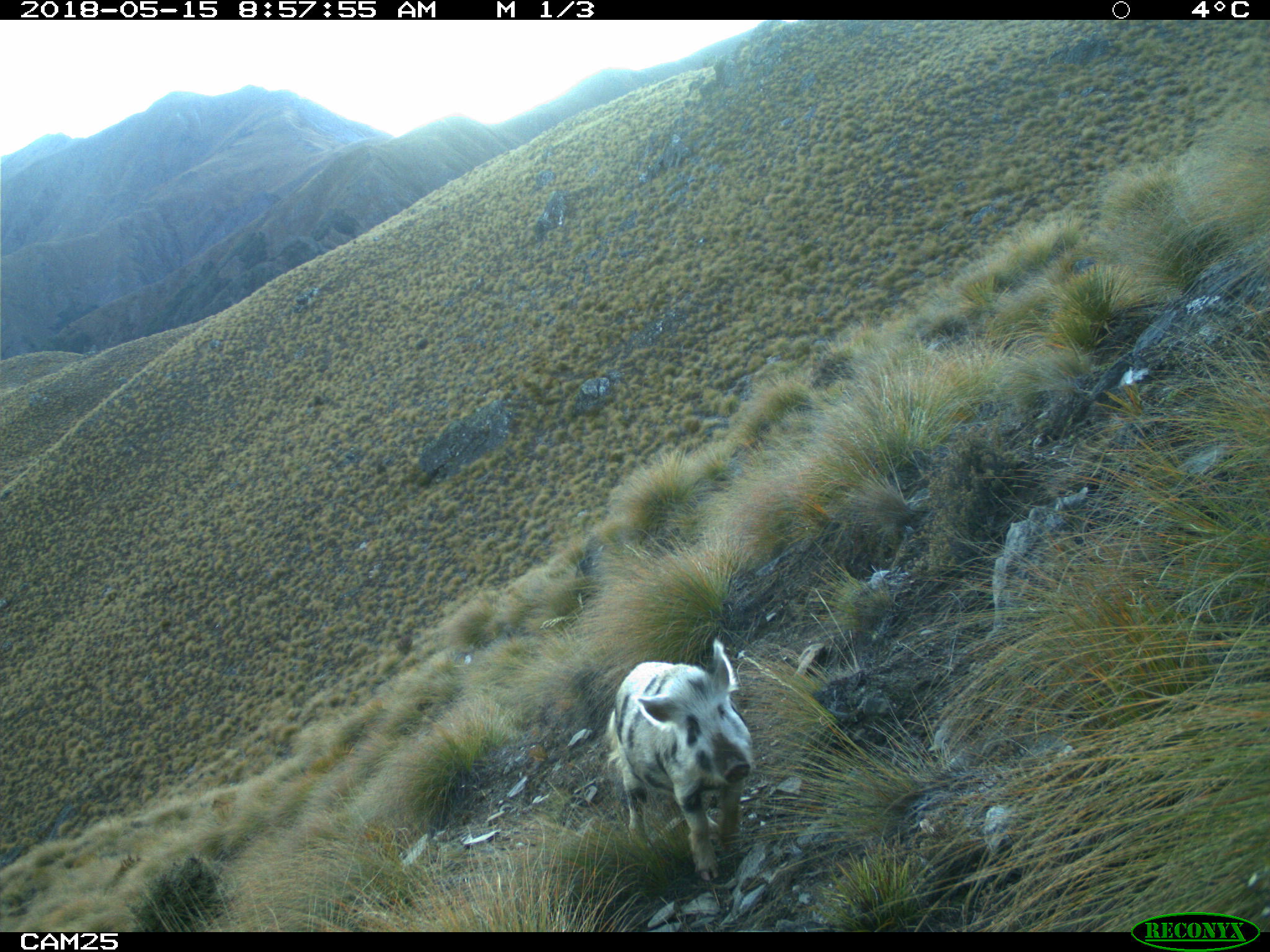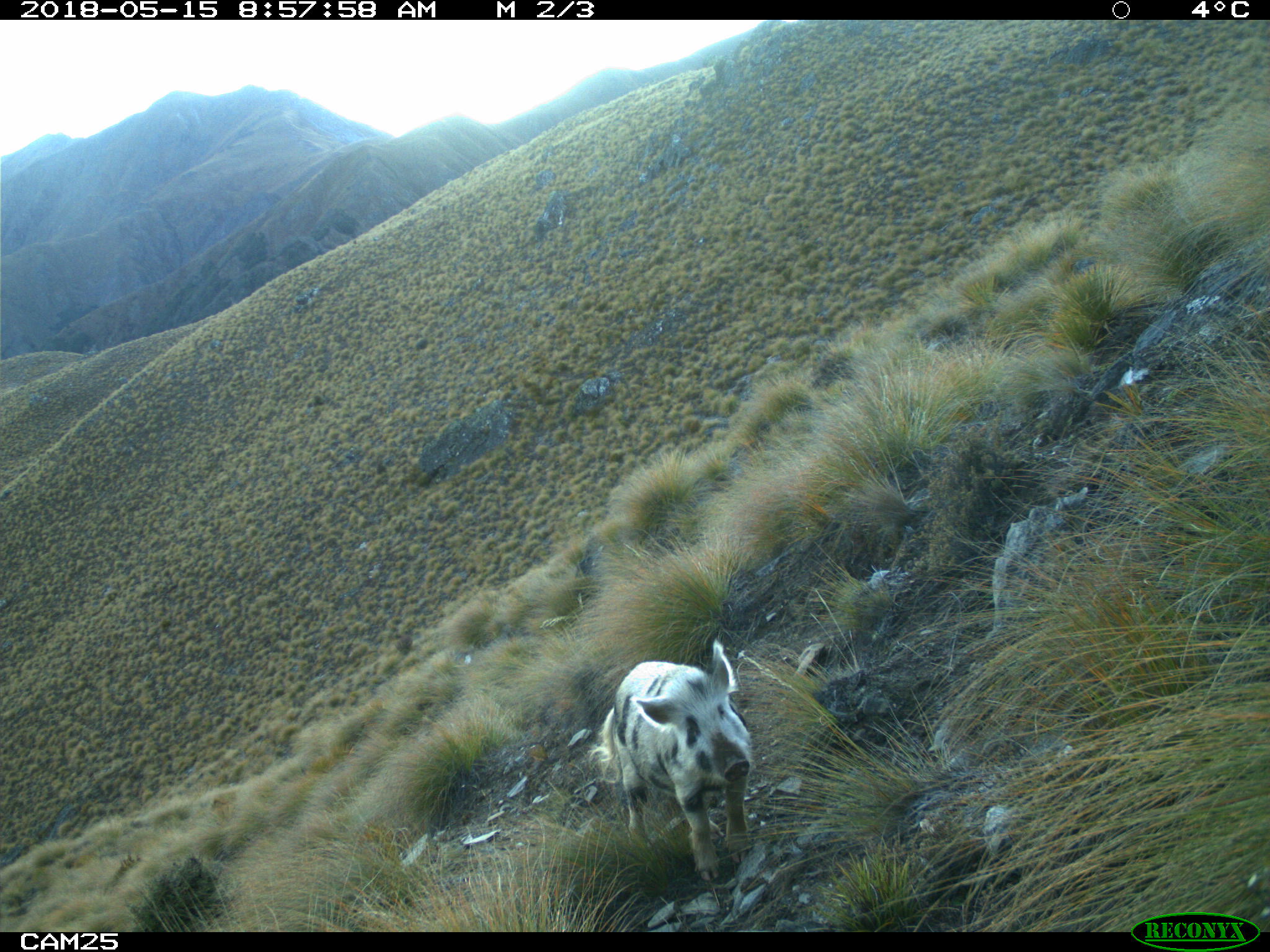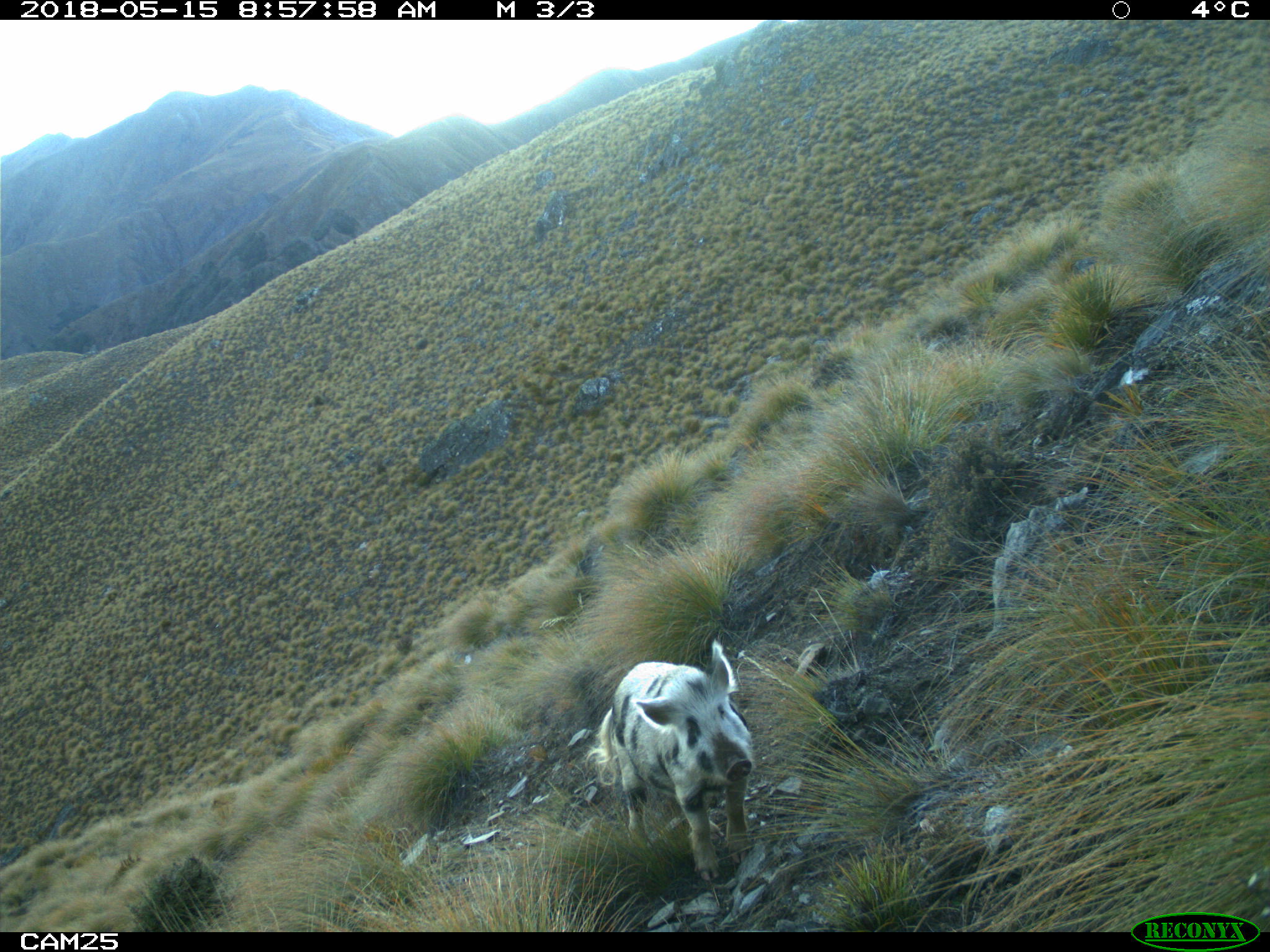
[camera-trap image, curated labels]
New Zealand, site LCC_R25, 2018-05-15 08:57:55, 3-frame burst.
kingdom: Animalia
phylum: Chordata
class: Mammalia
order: Artiodactyla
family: Suidae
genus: Sus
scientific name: Sus scrofa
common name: pig